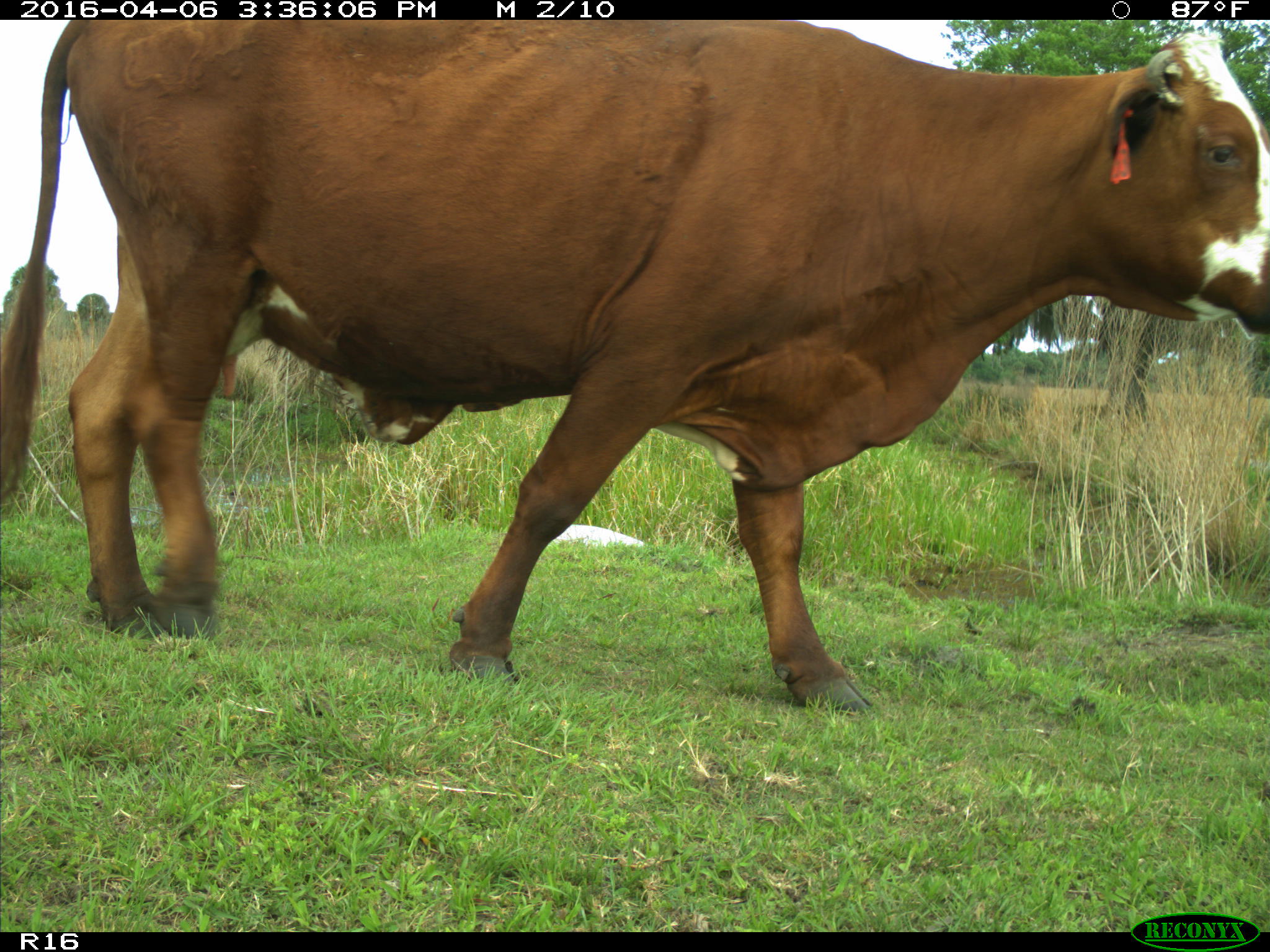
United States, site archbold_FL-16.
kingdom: Animalia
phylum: Chordata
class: Mammalia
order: Artiodactyla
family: Bovidae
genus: Bos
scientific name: Bos taurus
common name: domestic cow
Bos taurus (domestic cow).